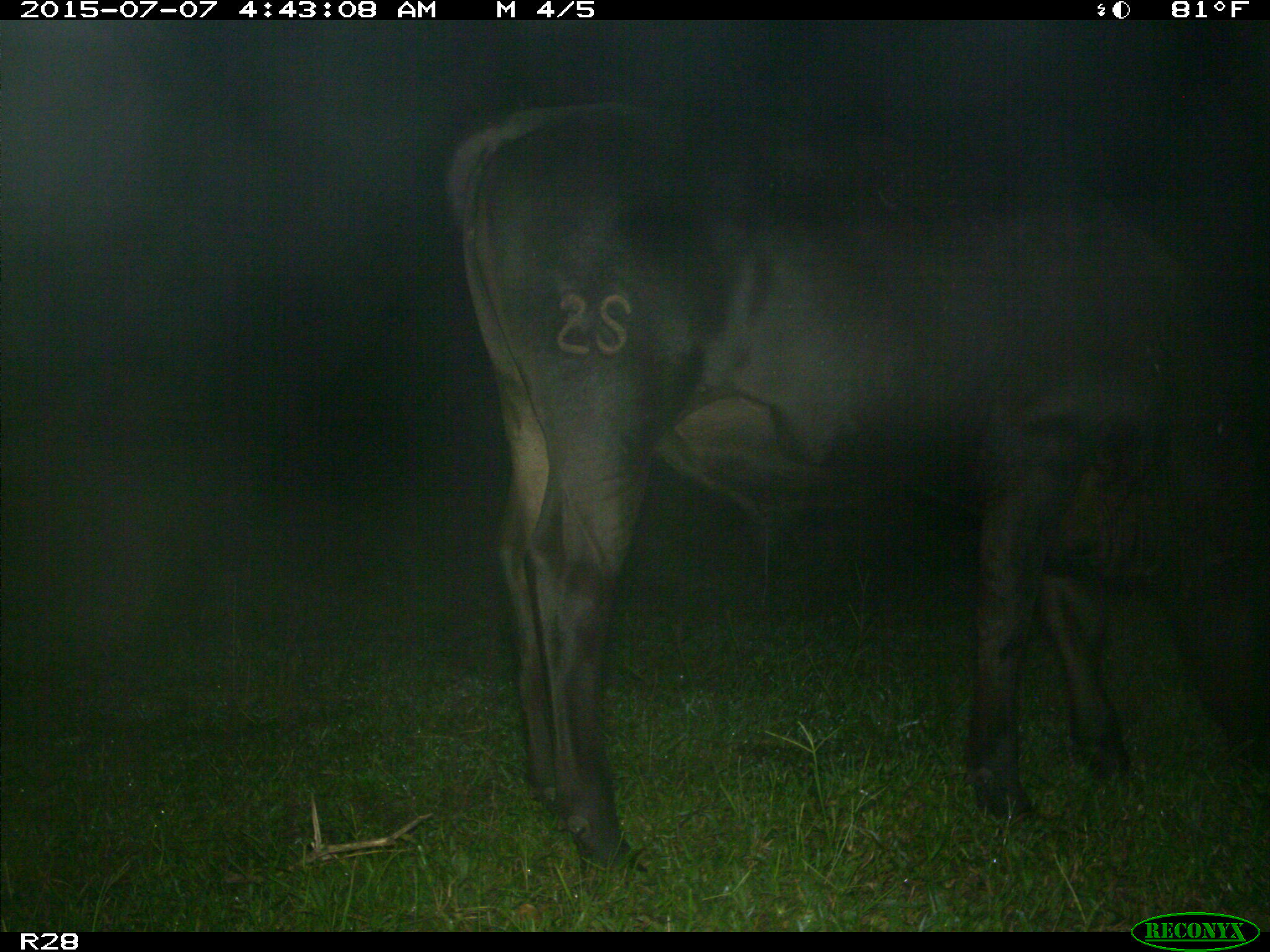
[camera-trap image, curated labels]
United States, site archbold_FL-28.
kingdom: Animalia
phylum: Chordata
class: Mammalia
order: Artiodactyla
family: Bovidae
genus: Bos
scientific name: Bos taurus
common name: domestic cow